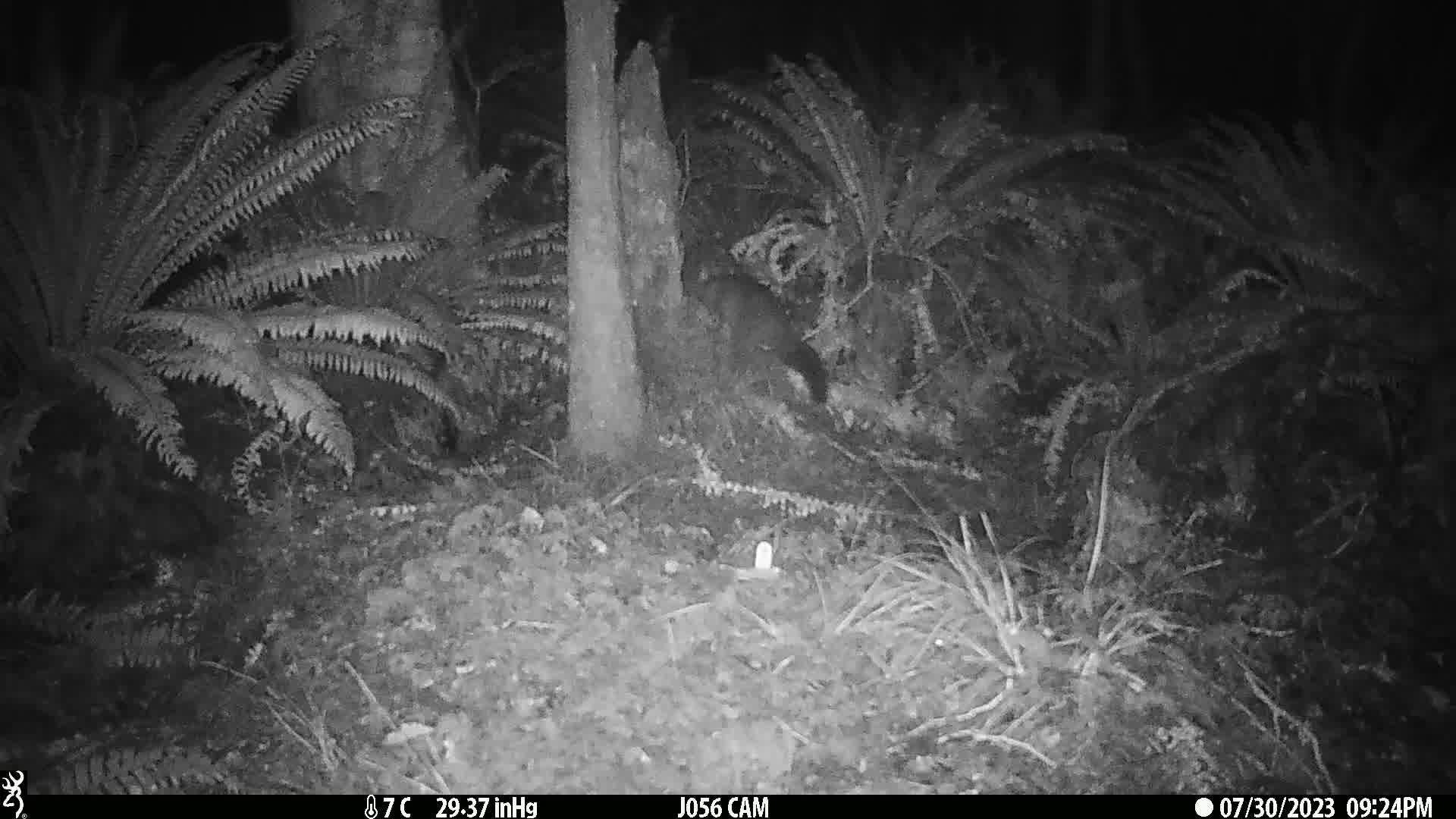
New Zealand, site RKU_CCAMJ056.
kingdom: Animalia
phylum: Chordata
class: Mammalia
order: Diprotodontia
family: Phalangeridae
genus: Trichosurus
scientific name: Trichosurus vulpecula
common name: common brushtail possum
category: possum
Possum (common brushtail possum) (Trichosurus vulpecula).